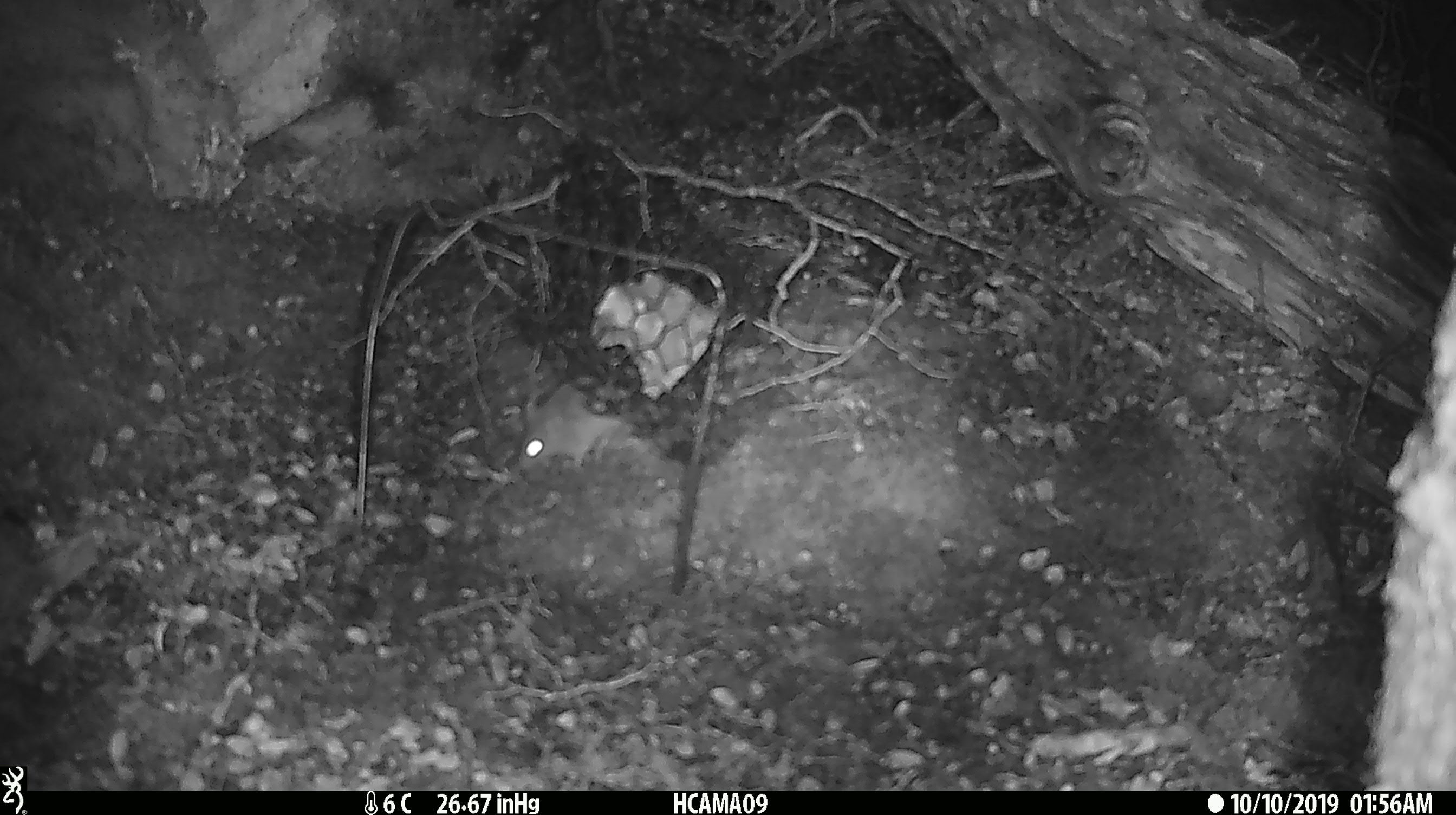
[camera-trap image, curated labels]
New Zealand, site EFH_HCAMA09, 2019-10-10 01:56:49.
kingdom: Animalia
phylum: Chordata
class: Mammalia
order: Rodentia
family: Muridae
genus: Mus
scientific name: Mus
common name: mouse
Mouse (Mus).